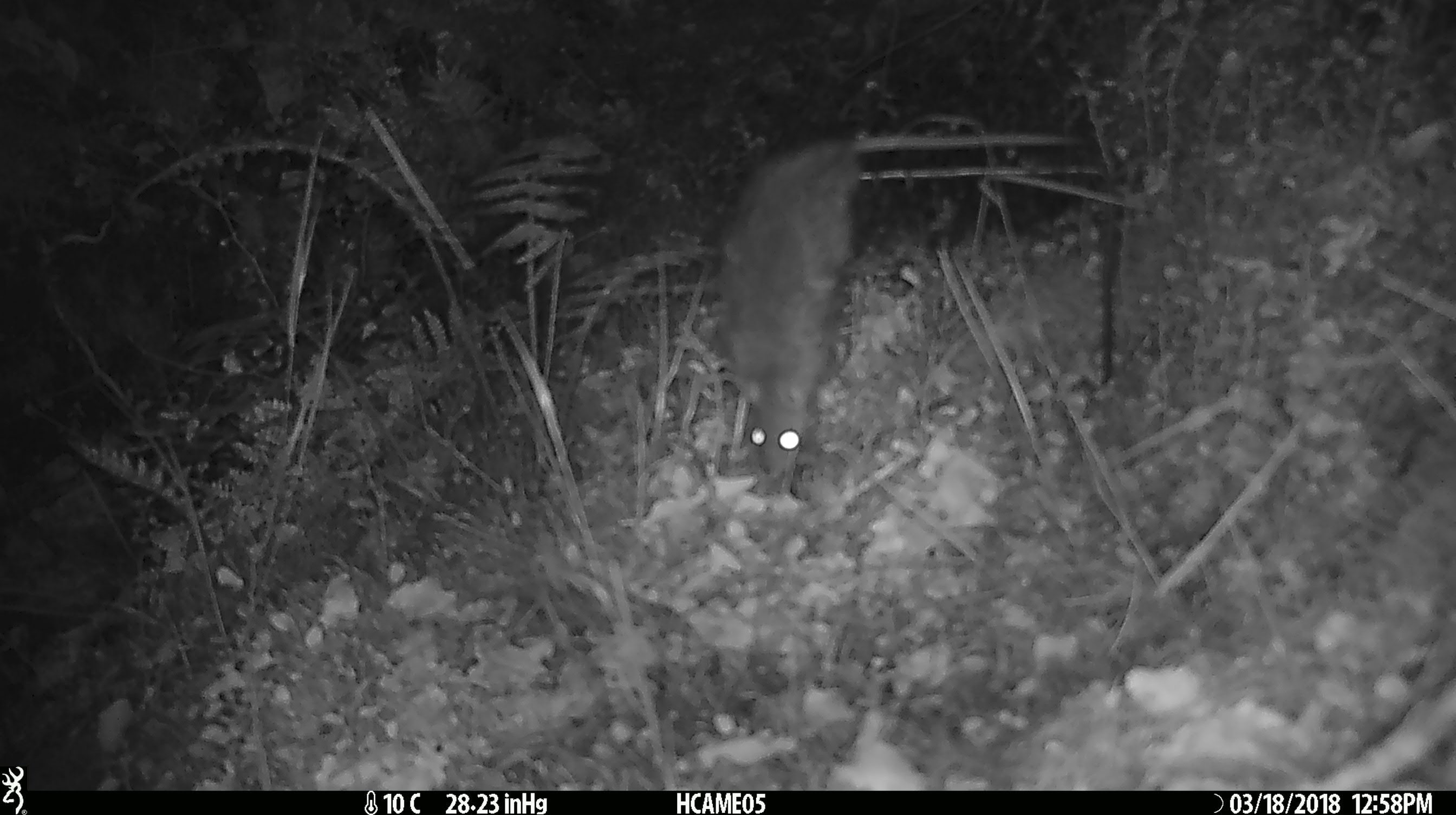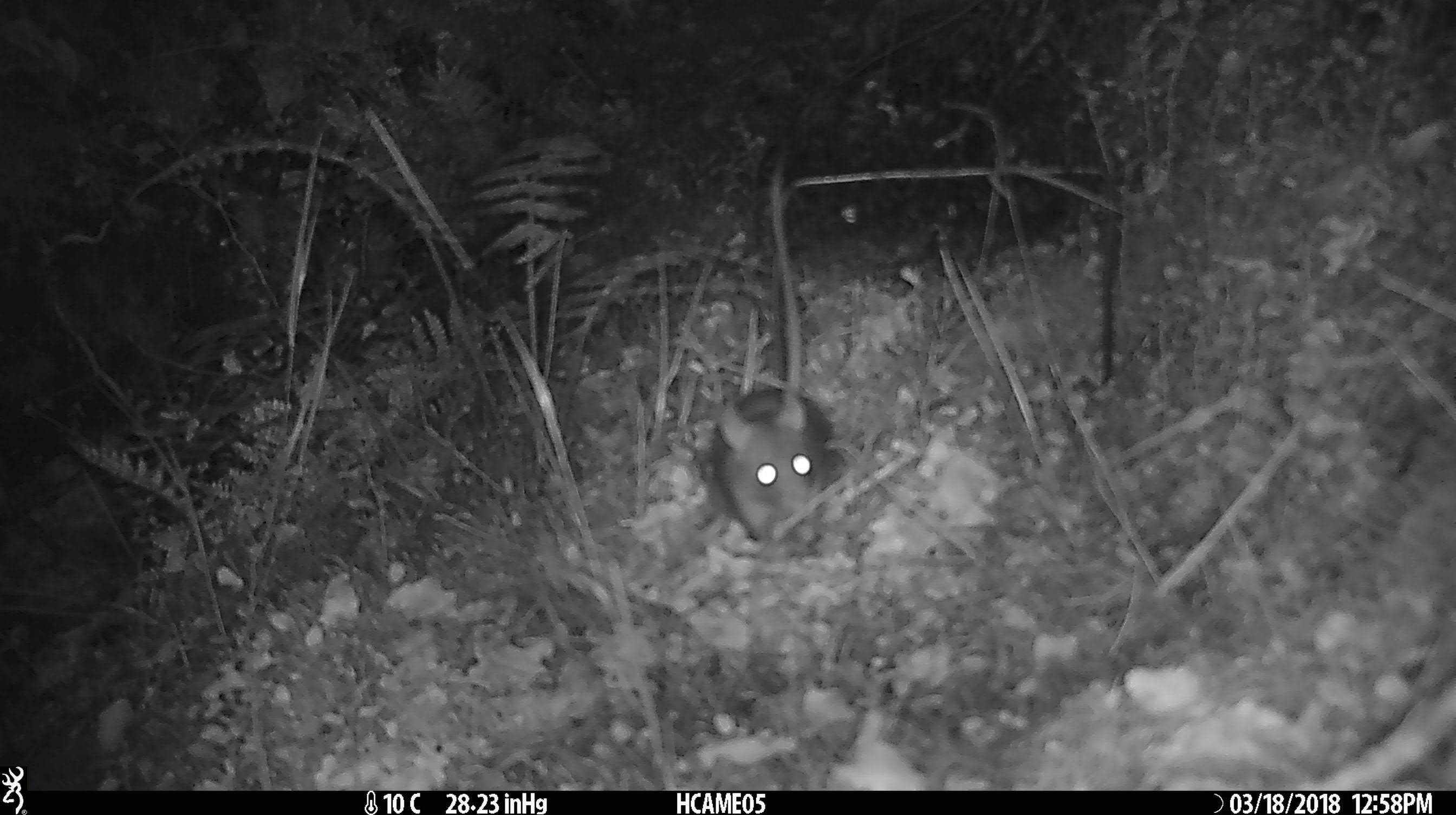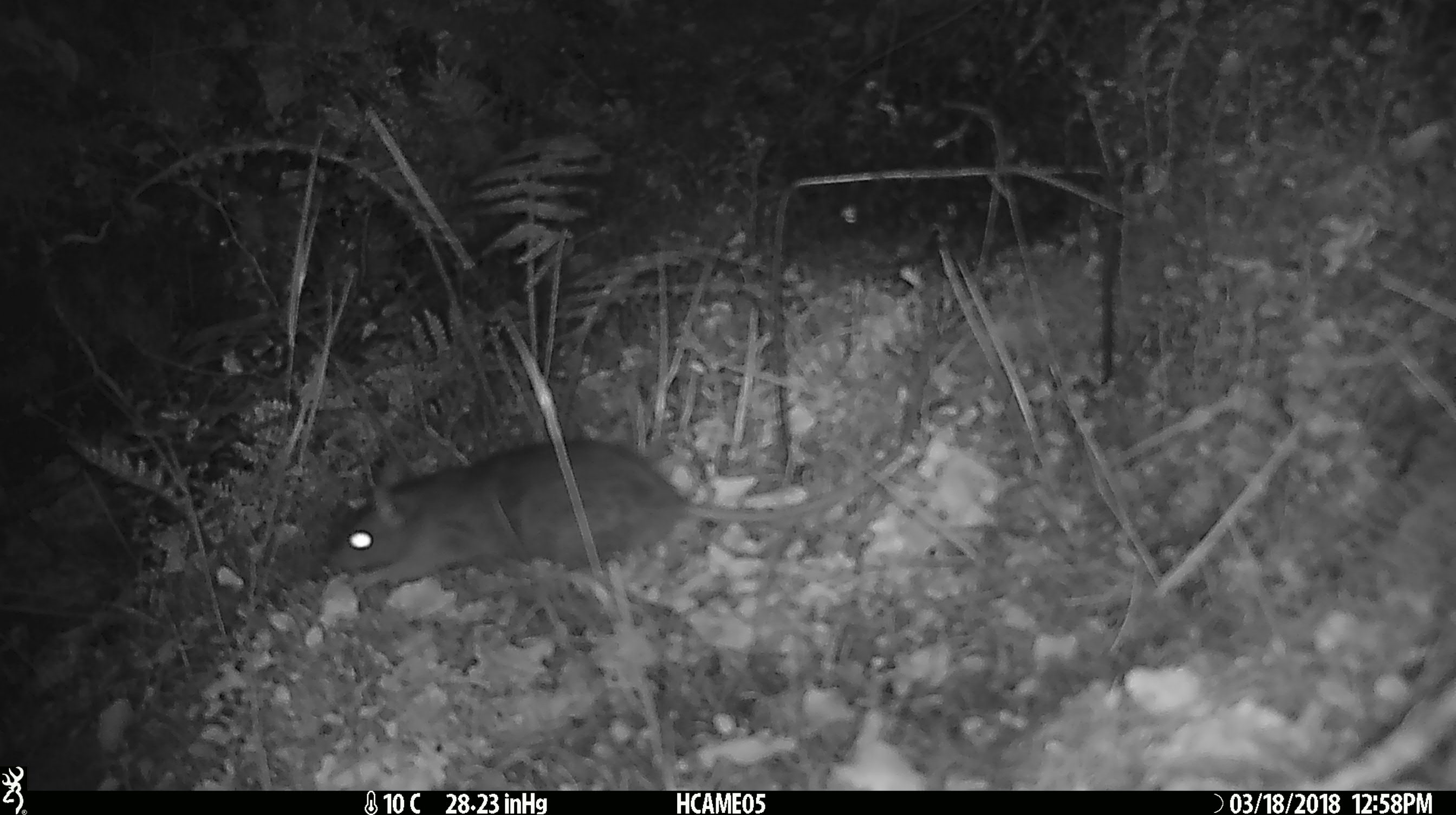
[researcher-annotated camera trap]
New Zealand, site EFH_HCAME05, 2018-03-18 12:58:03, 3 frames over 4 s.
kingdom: Animalia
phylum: Chordata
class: Mammalia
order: Rodentia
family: Muridae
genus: Rattus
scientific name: Rattus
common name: rat